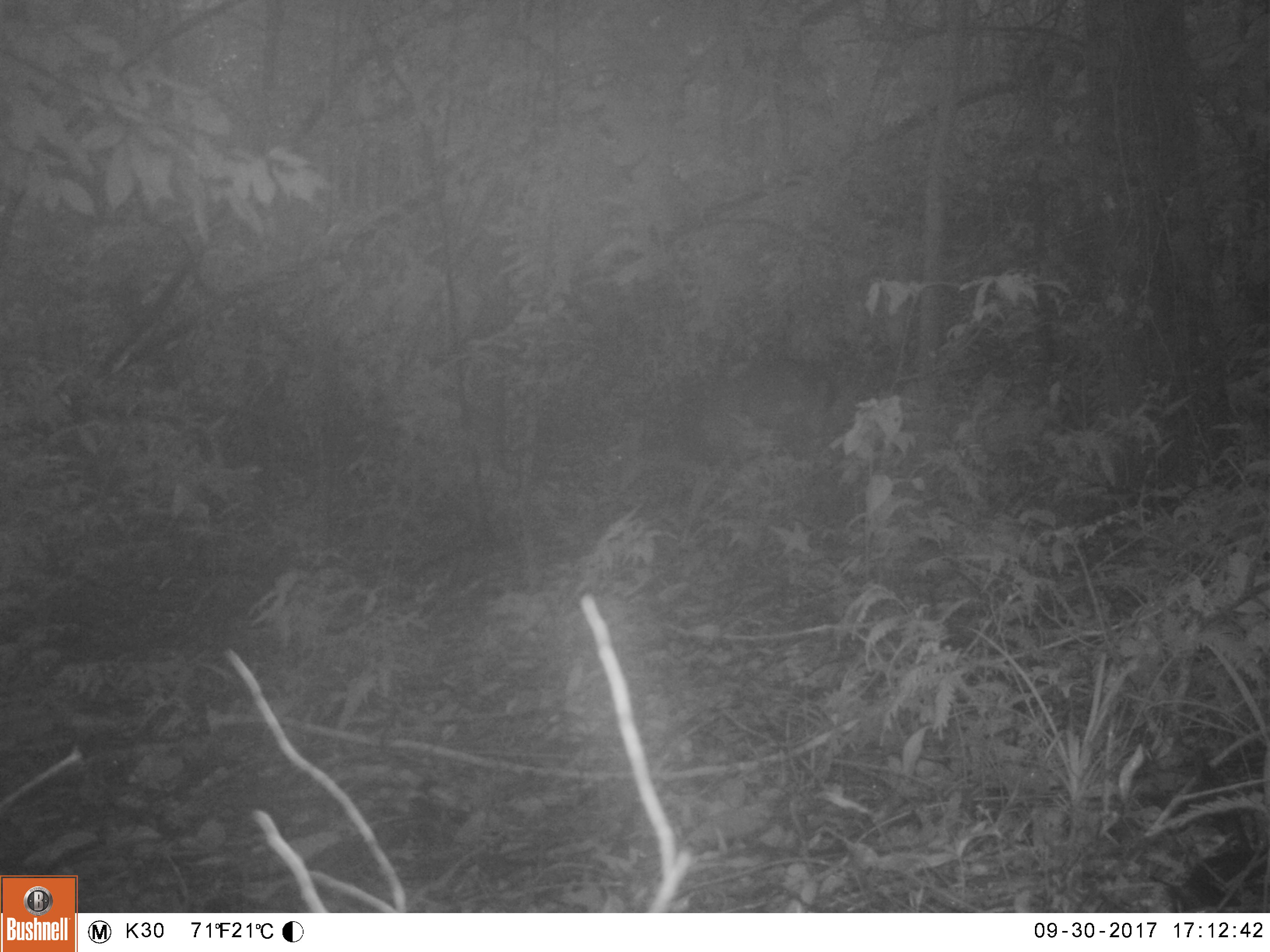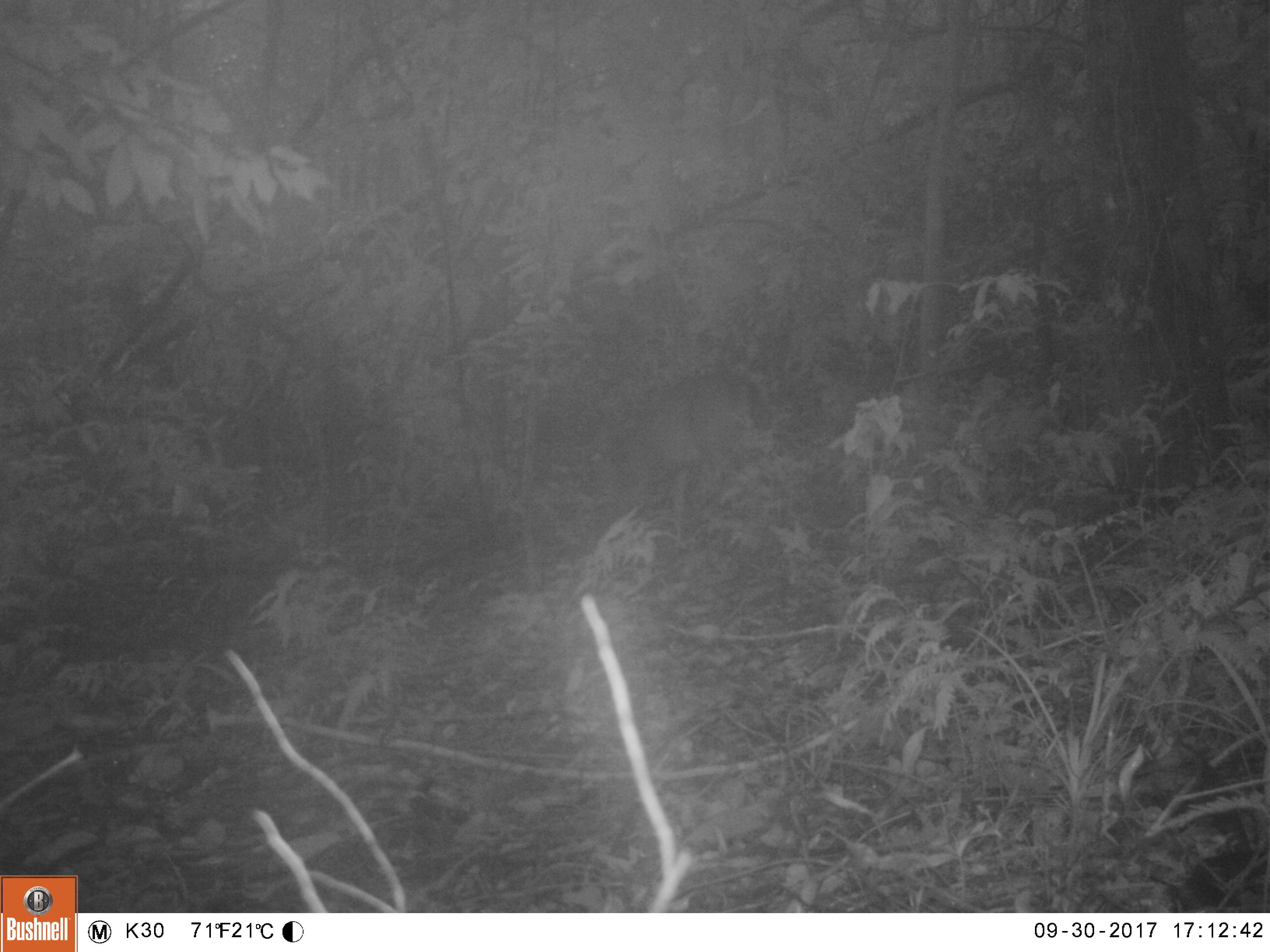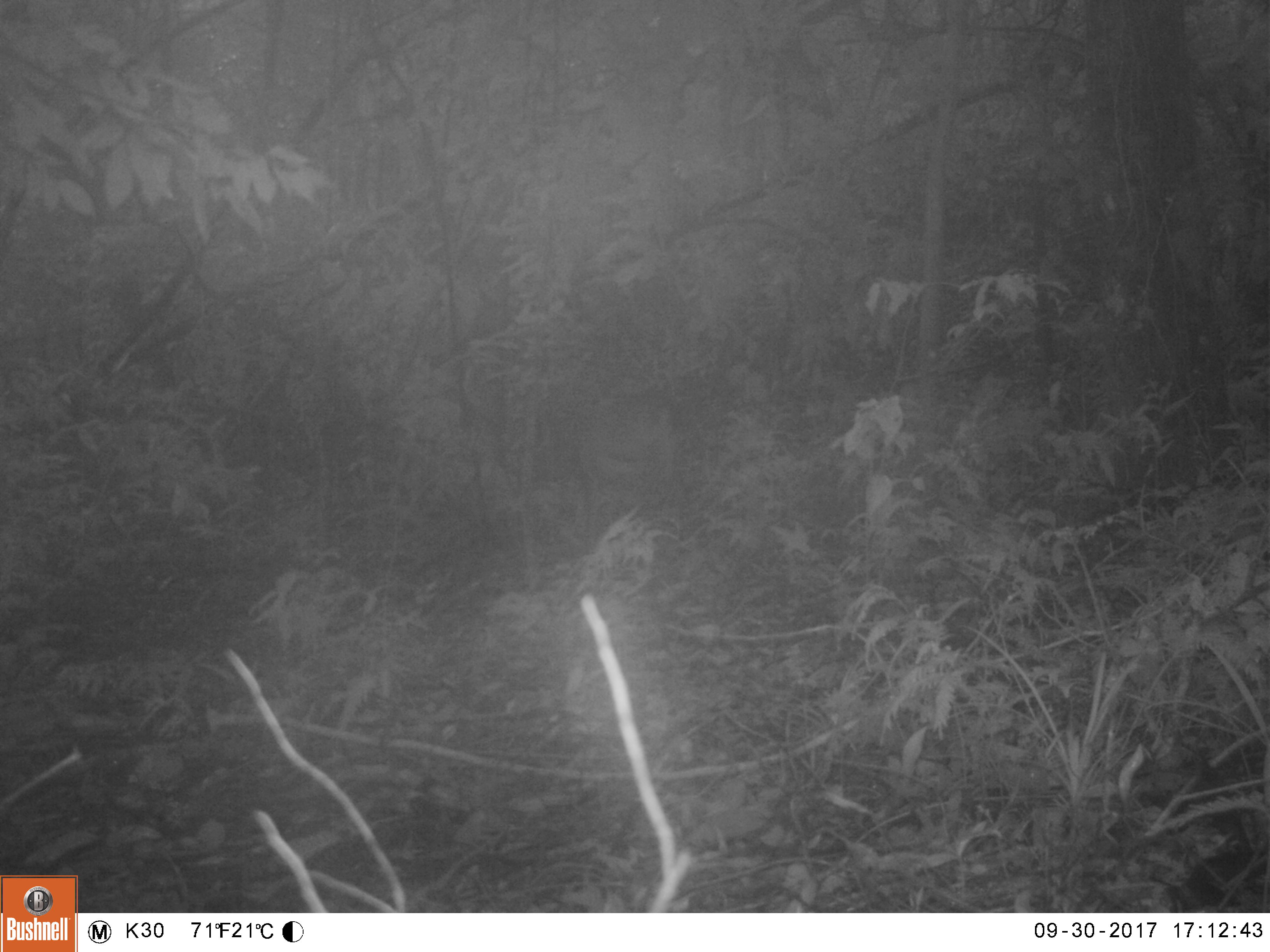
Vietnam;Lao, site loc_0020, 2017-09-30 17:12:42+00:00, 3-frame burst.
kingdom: Animalia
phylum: Chordata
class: Mammalia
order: Artiodactyla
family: Cervidae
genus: Muntiacus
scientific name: Muntiacus vuquangensis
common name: large-antlered muntjac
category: large antlered muntjac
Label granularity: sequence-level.